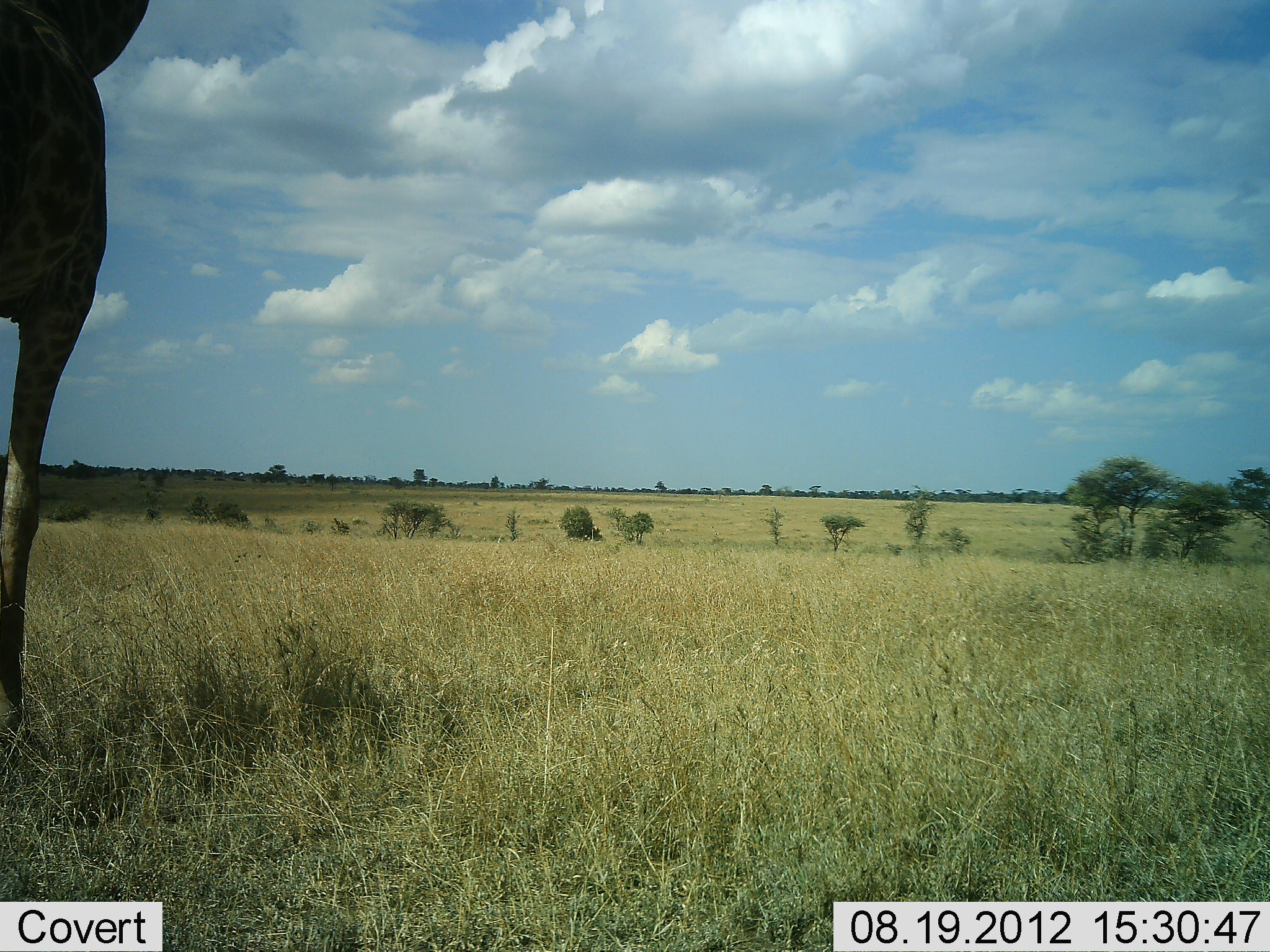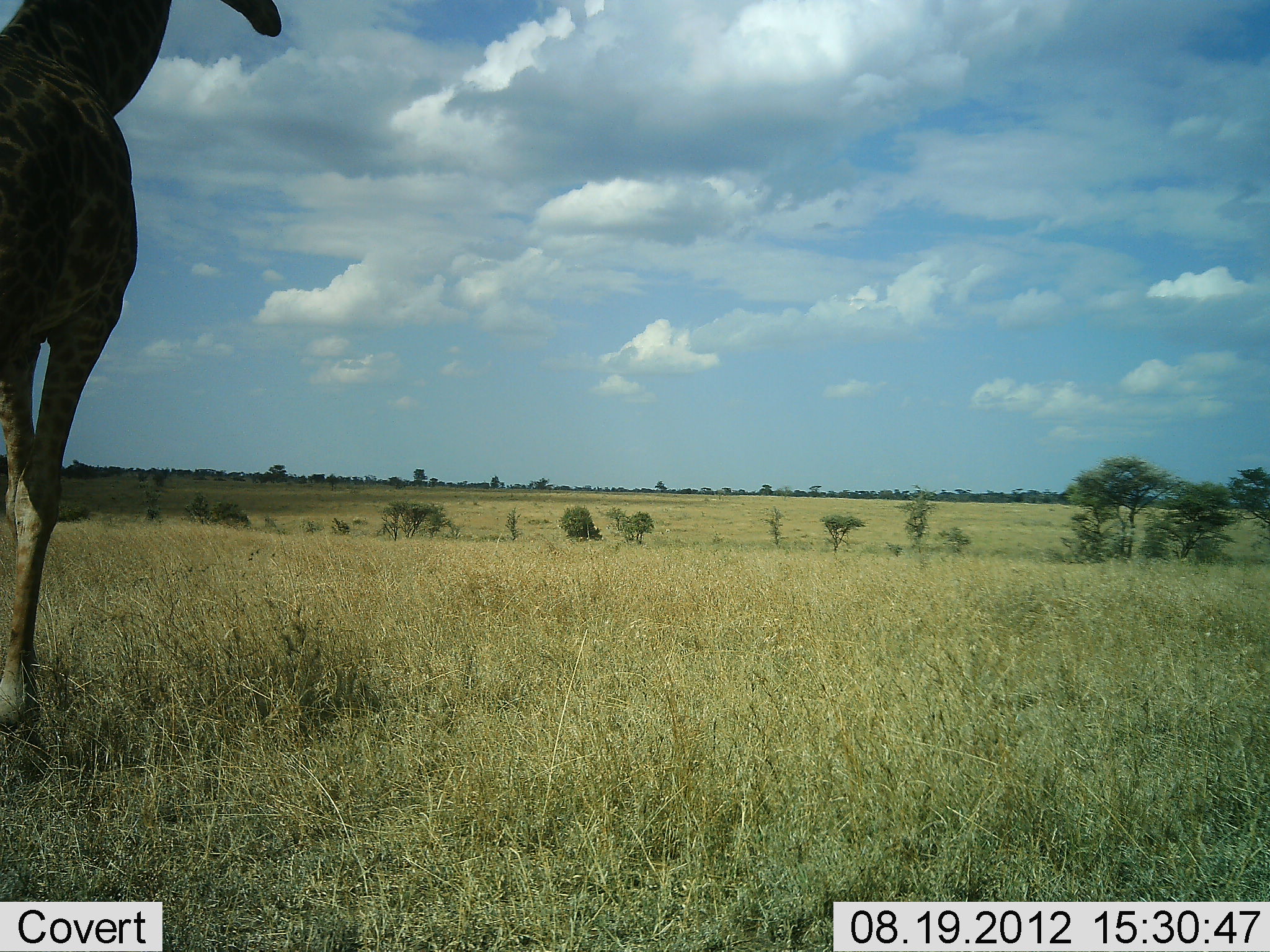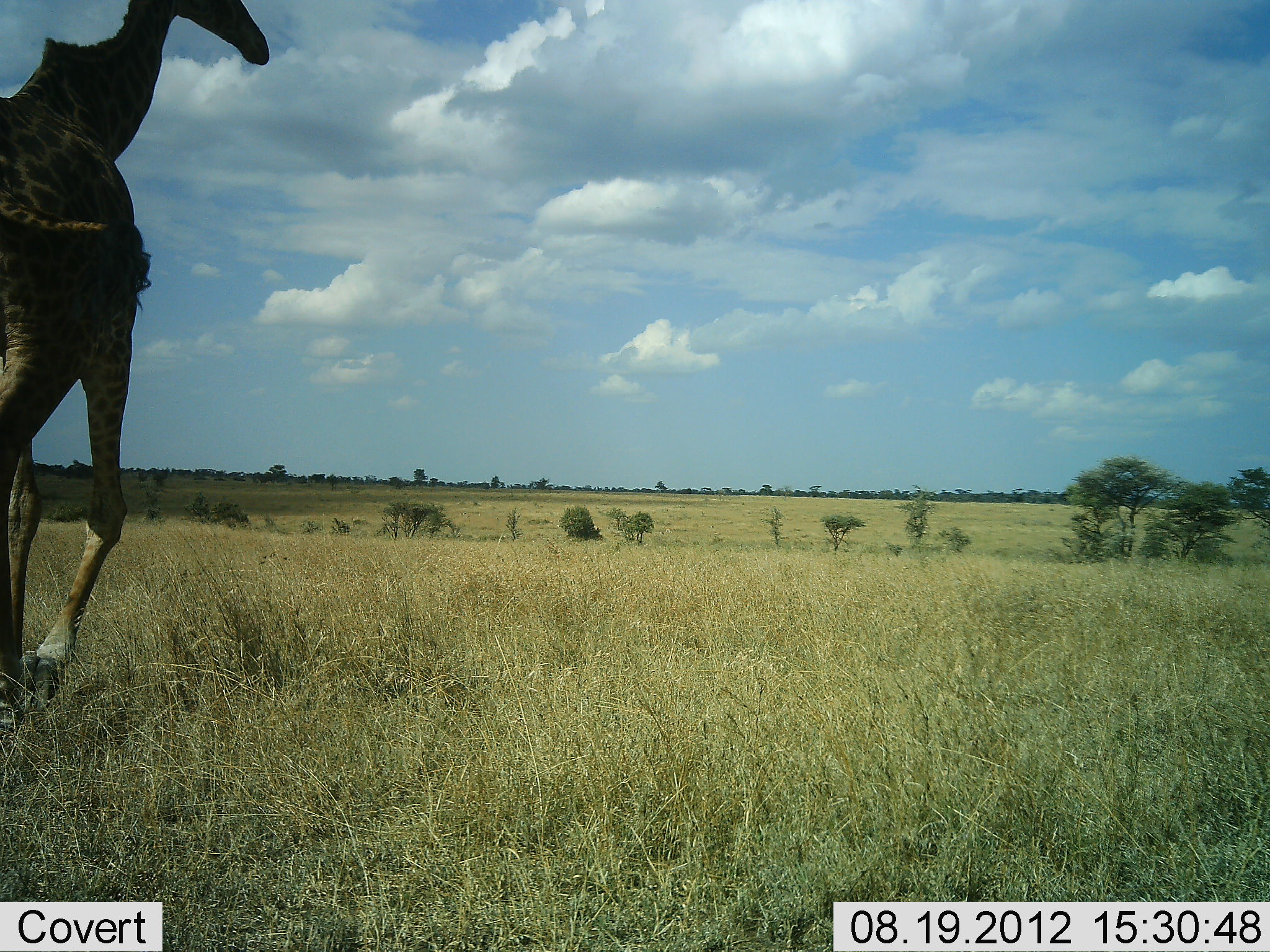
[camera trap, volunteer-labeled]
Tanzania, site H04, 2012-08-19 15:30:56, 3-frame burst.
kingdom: Animalia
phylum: Chordata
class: Mammalia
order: Artiodactyla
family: Giraffidae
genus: Giraffa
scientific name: Giraffa camelopardalis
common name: giraffe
Giraffe (Giraffa camelopardalis), count 1. Behavior (volunteer vote fractions): standing 0%, resting 0%, moving 100%, interacting 0%. Young present (vote fraction): 0%. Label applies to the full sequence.